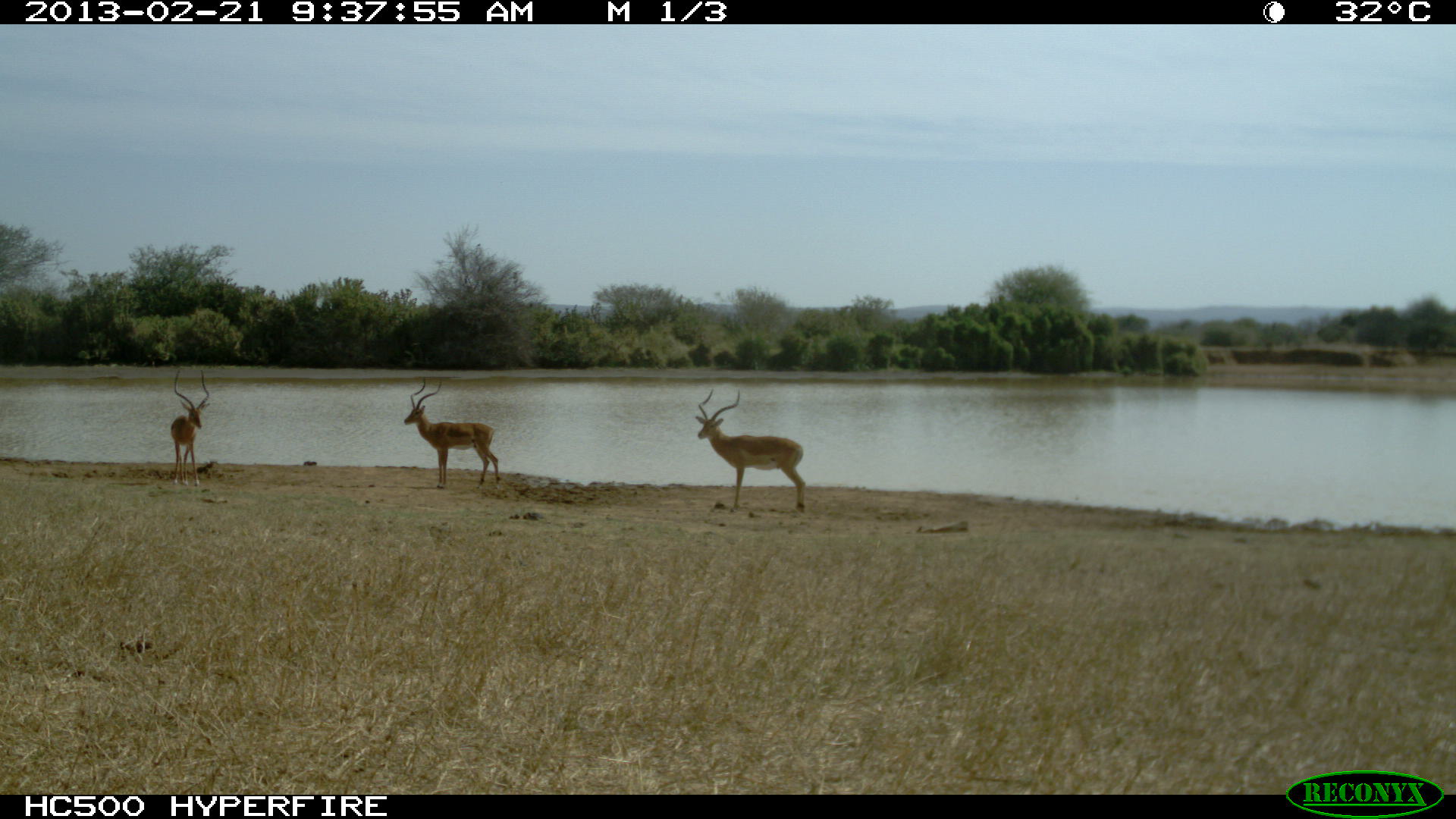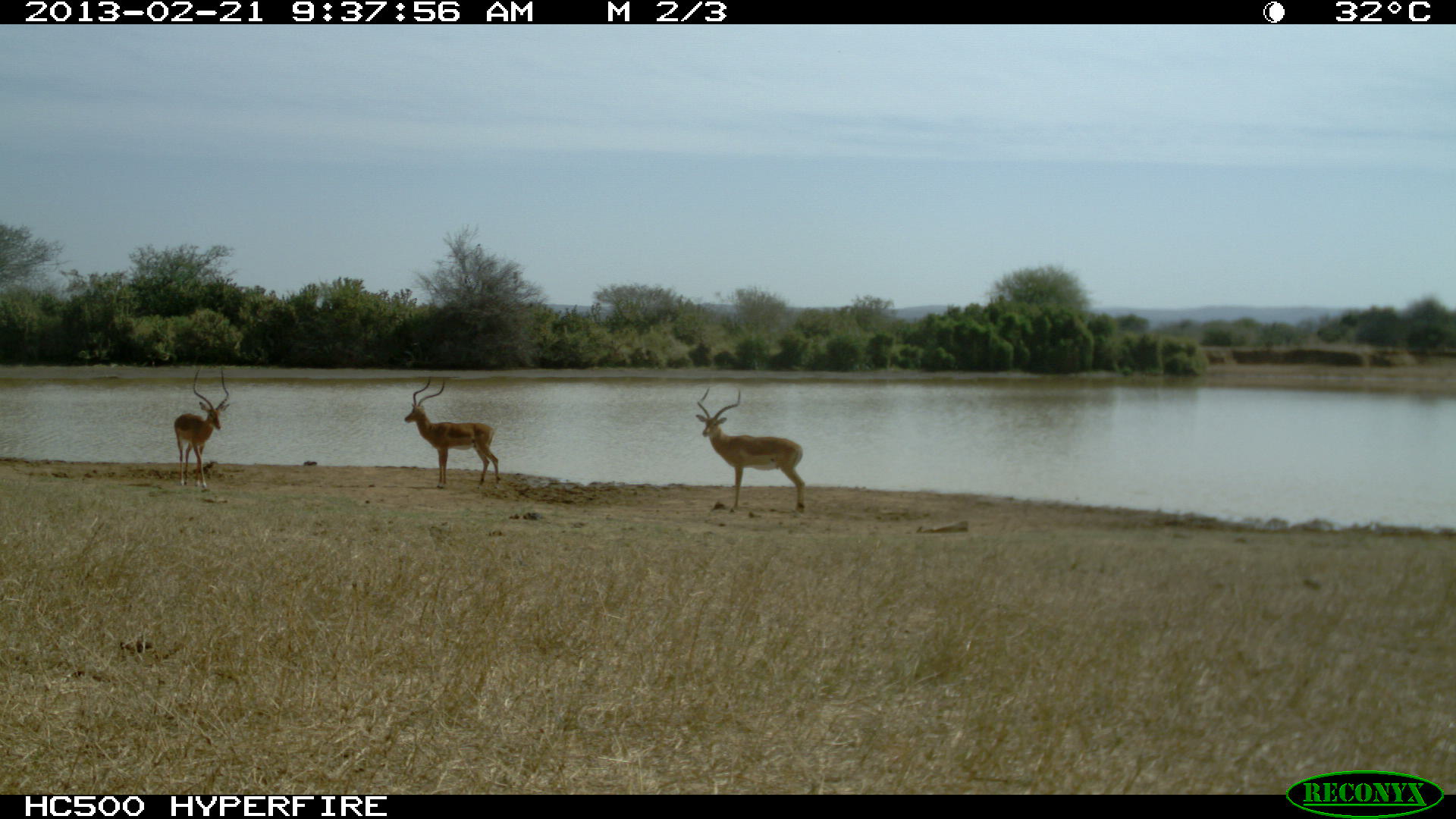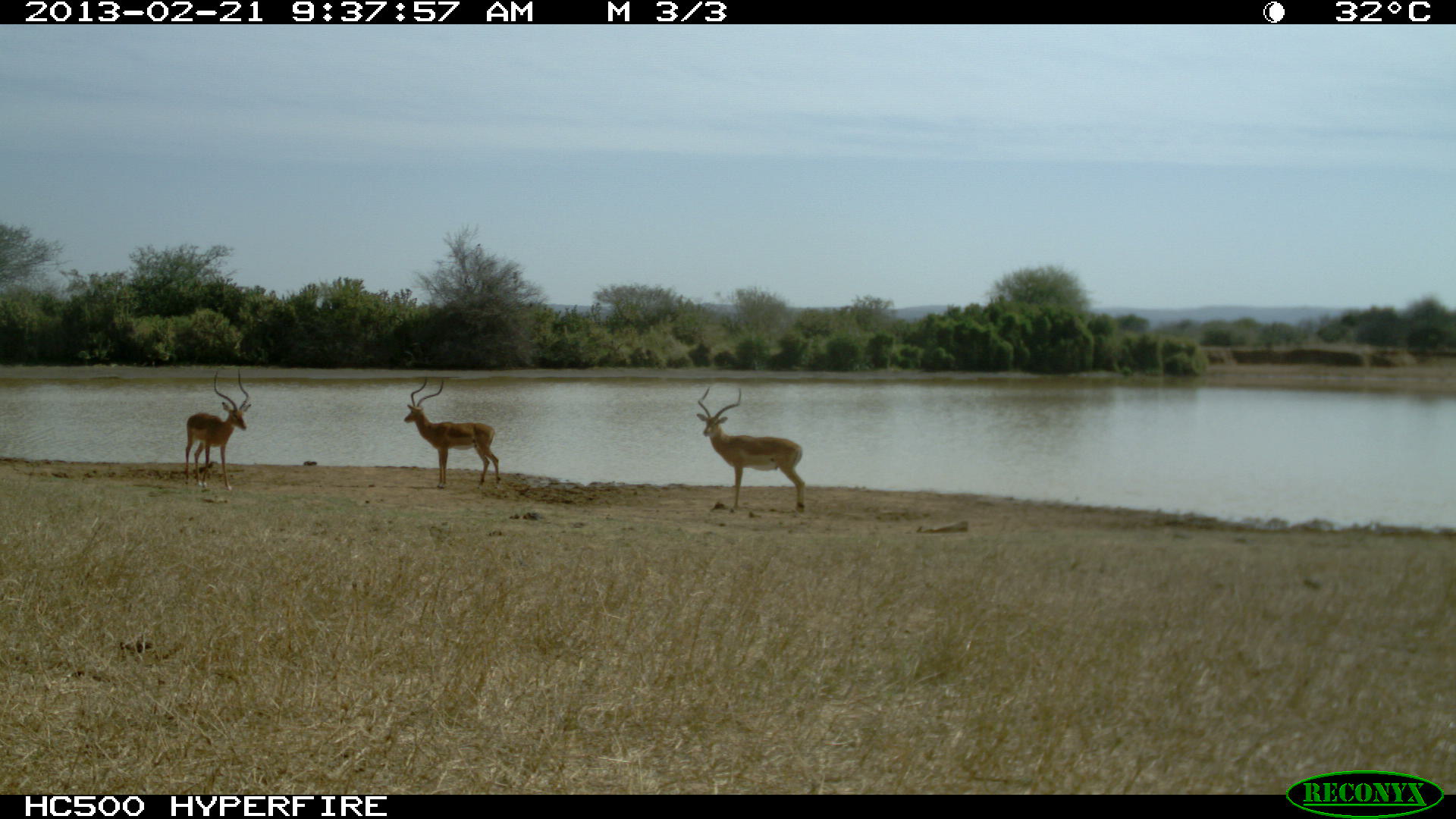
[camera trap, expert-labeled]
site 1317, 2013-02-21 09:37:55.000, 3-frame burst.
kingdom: Animalia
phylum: Chordata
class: Mammalia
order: Artiodactyla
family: Bovidae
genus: Aepyceros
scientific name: Aepyceros melampus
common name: impala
Aepyceros melampus (impala), count 3.